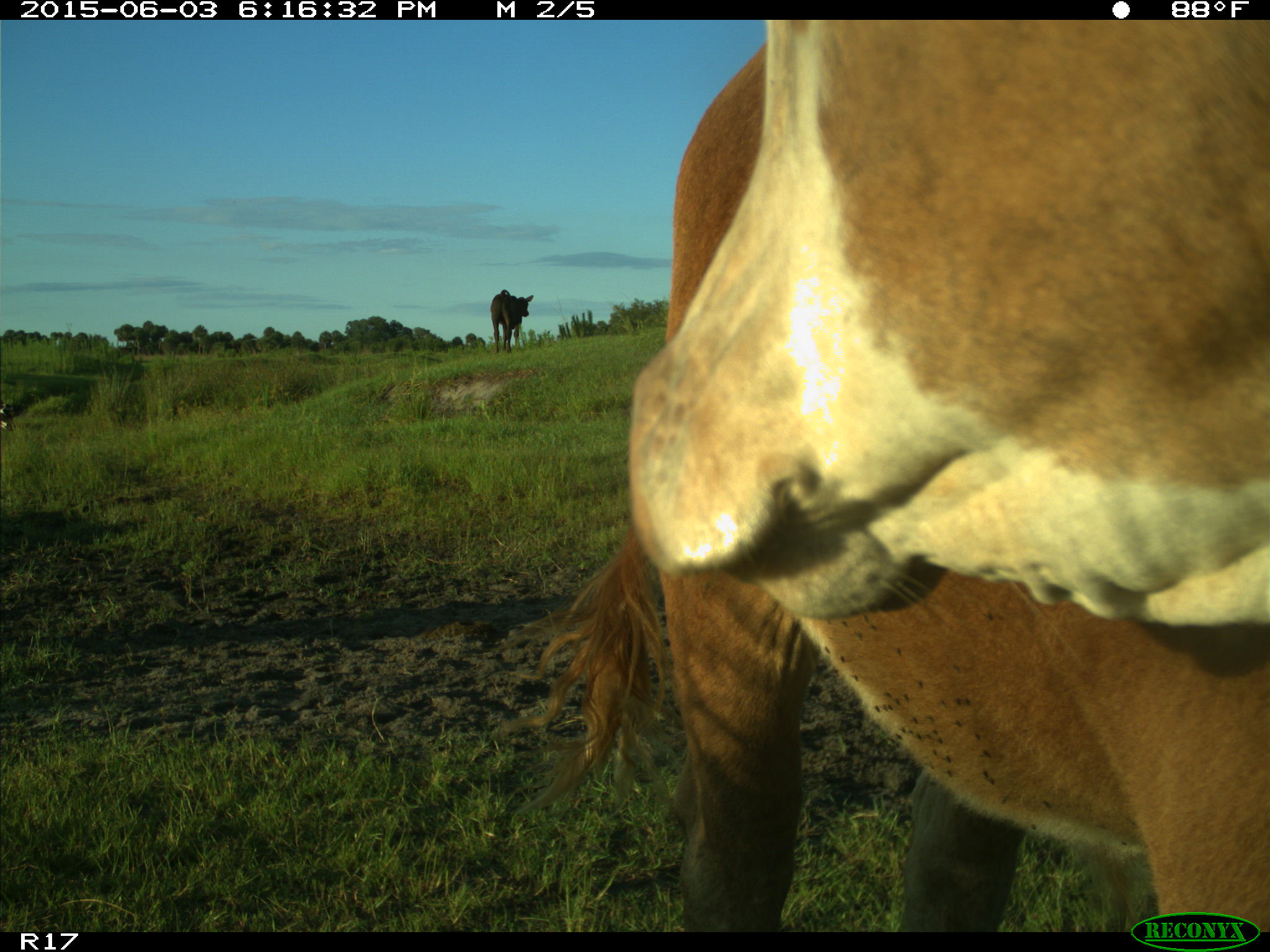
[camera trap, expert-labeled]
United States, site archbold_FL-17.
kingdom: Animalia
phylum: Chordata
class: Mammalia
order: Artiodactyla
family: Bovidae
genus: Bos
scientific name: Bos taurus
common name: domestic cow